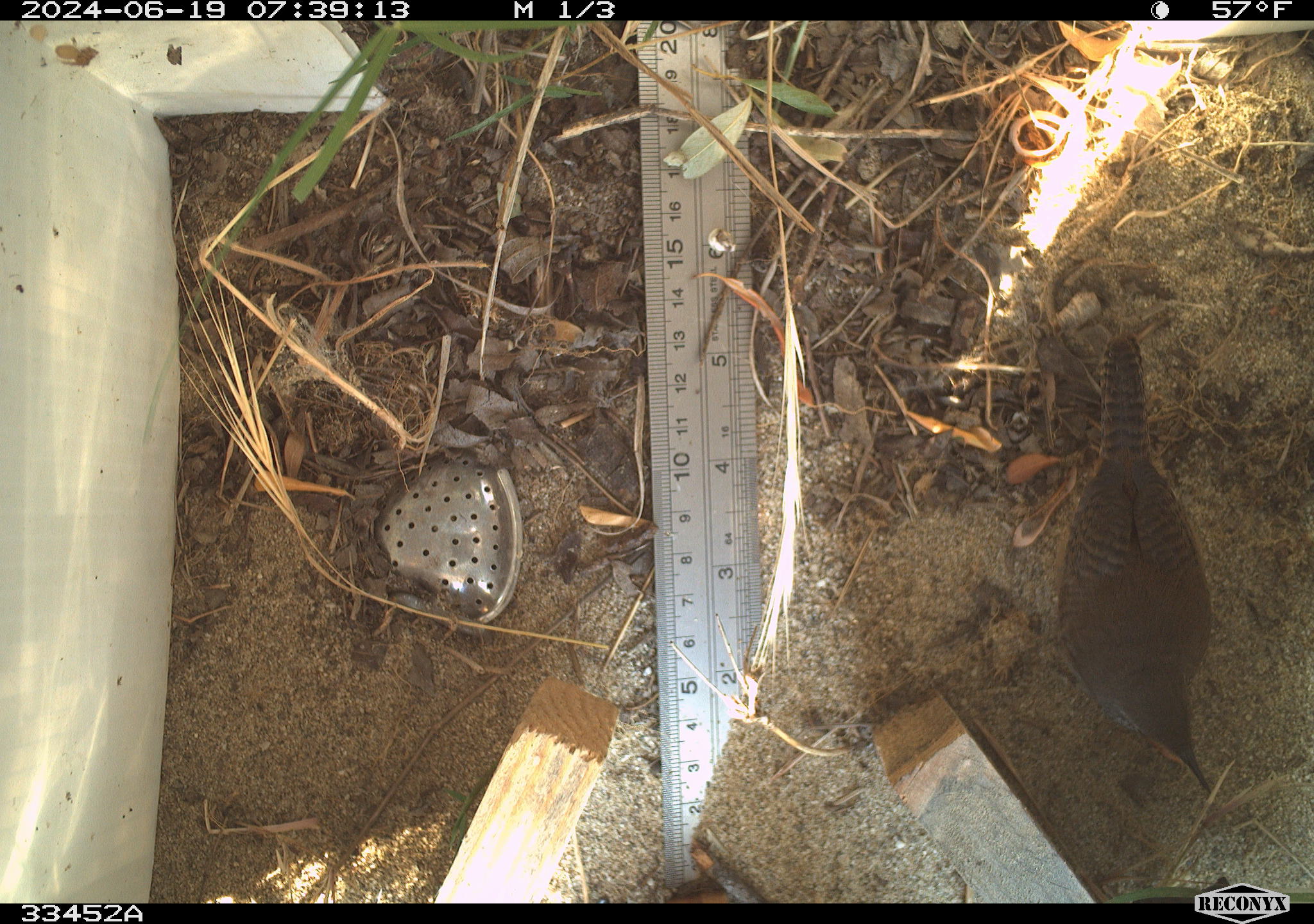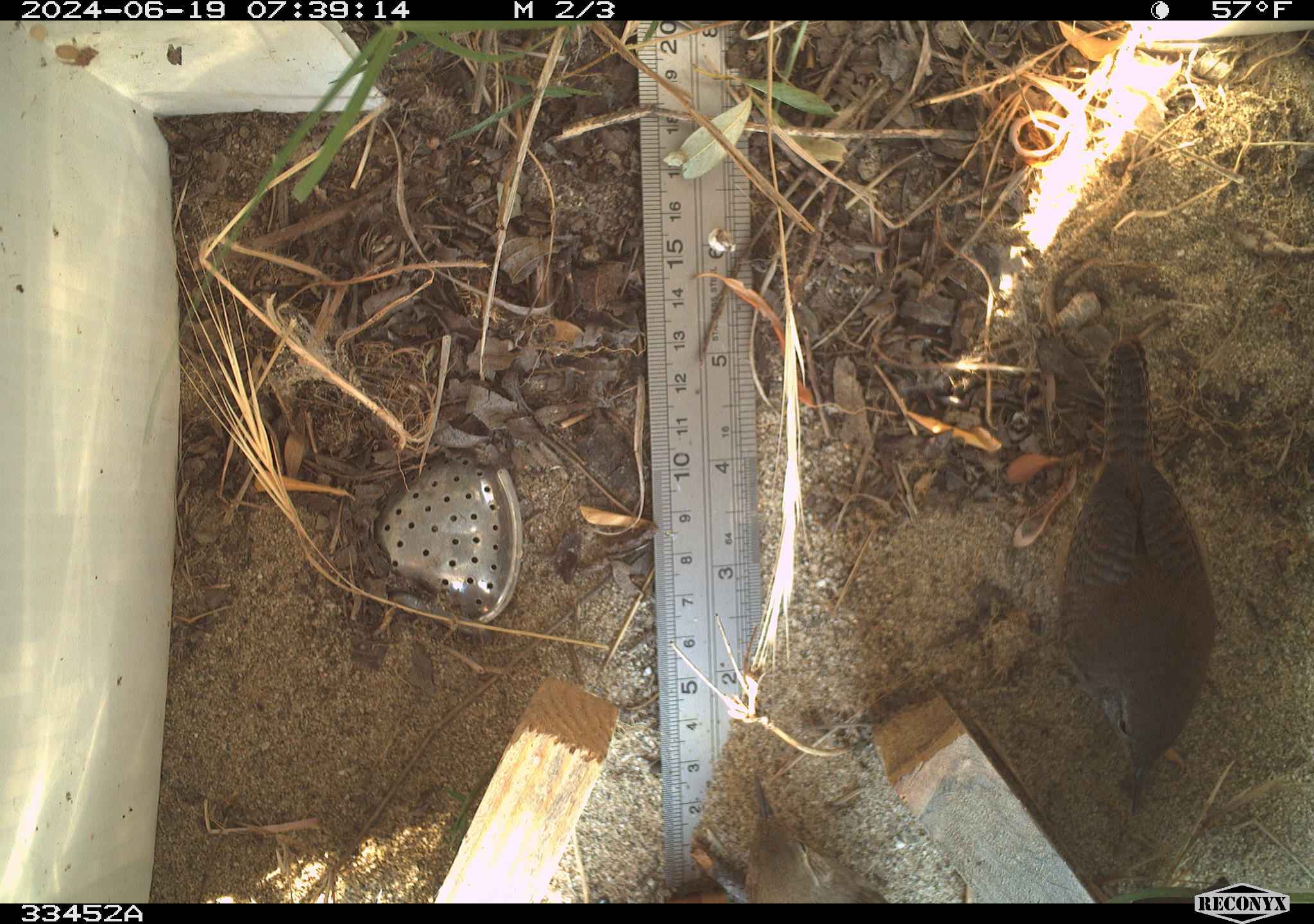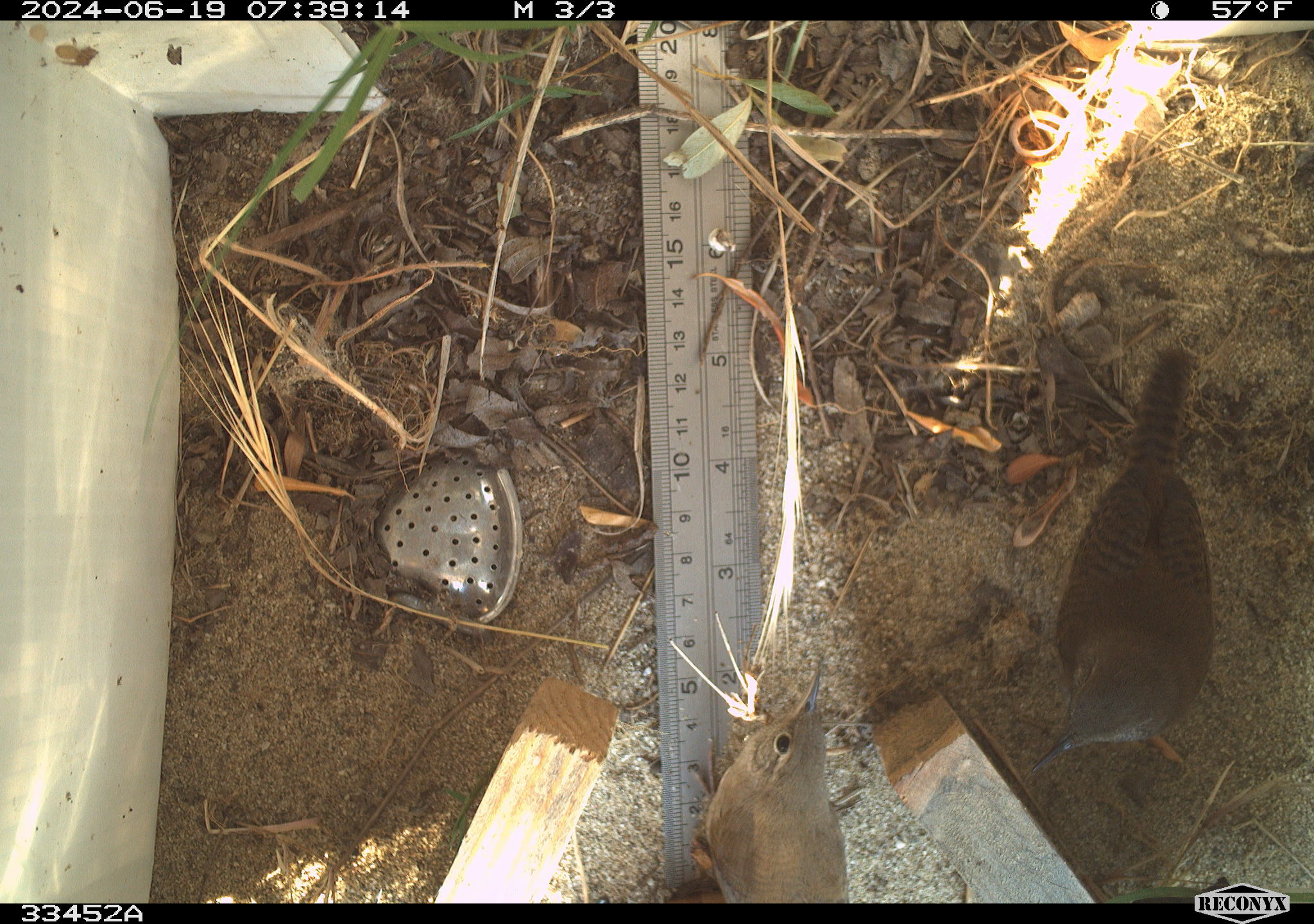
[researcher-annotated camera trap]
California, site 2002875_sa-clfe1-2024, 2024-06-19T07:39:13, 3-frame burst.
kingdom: Animalia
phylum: Chordata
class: Aves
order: Passeriformes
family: Troglodytidae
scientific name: Troglodytidae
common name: wren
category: troglodytidae family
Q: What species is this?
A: Troglodytidae family (wren) (Troglodytidae).